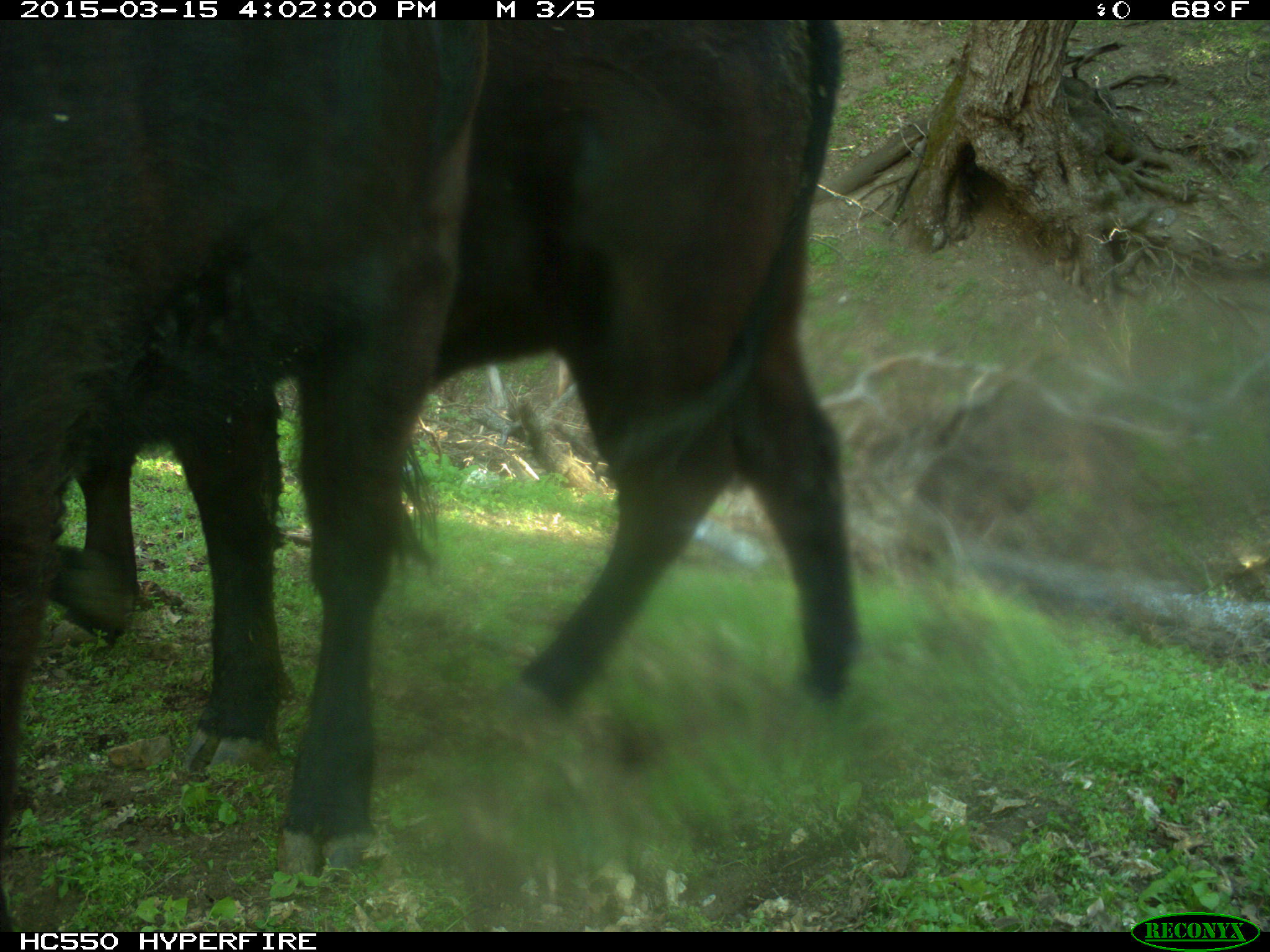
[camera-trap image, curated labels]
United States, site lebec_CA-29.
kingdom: Animalia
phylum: Chordata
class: Mammalia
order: Artiodactyla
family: Bovidae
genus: Bos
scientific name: Bos taurus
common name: domestic cow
Bos taurus (domestic cow).